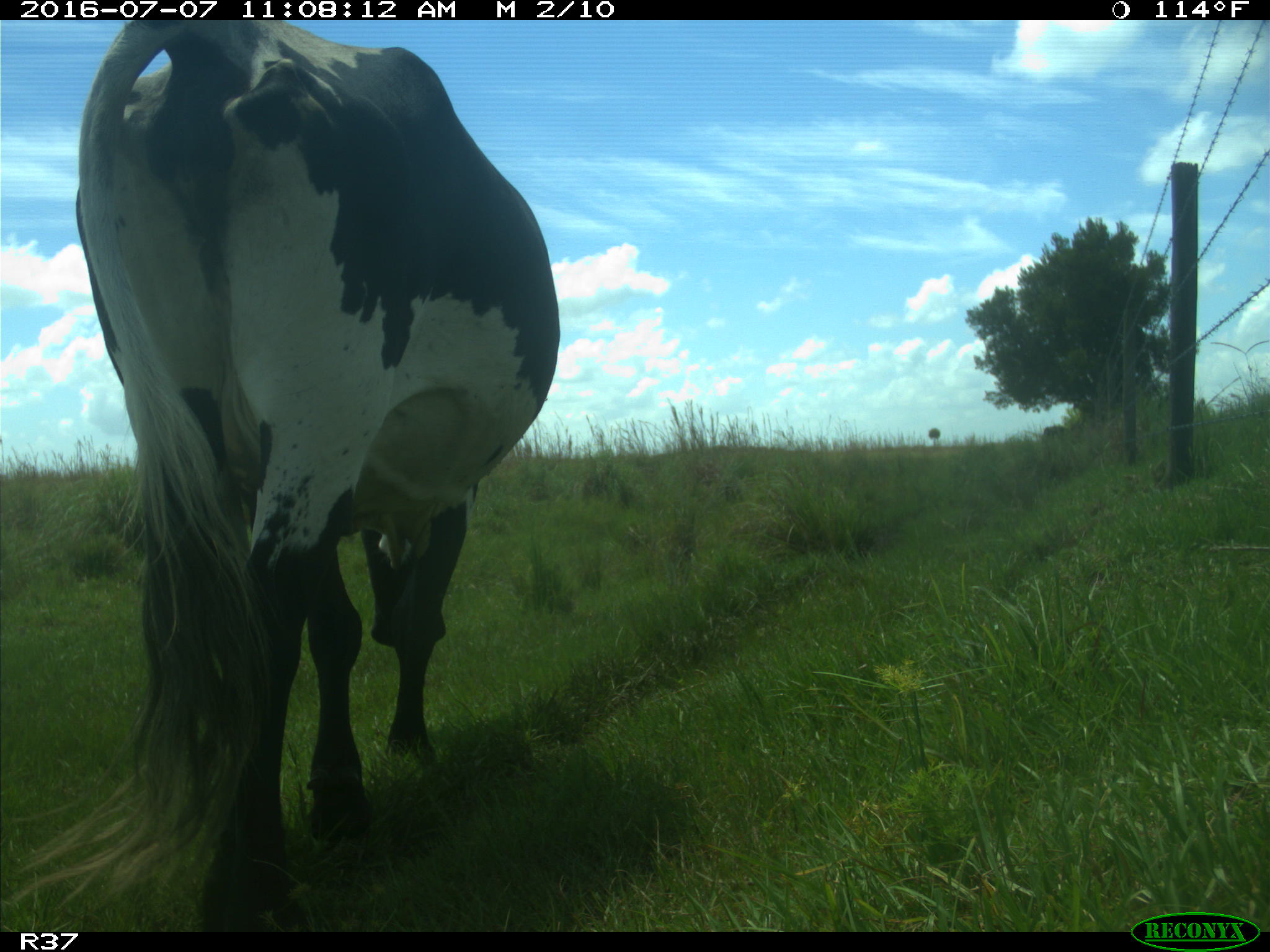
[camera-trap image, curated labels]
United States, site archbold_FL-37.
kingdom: Animalia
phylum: Chordata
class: Mammalia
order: Artiodactyla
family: Bovidae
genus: Bos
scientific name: Bos taurus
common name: domestic cow